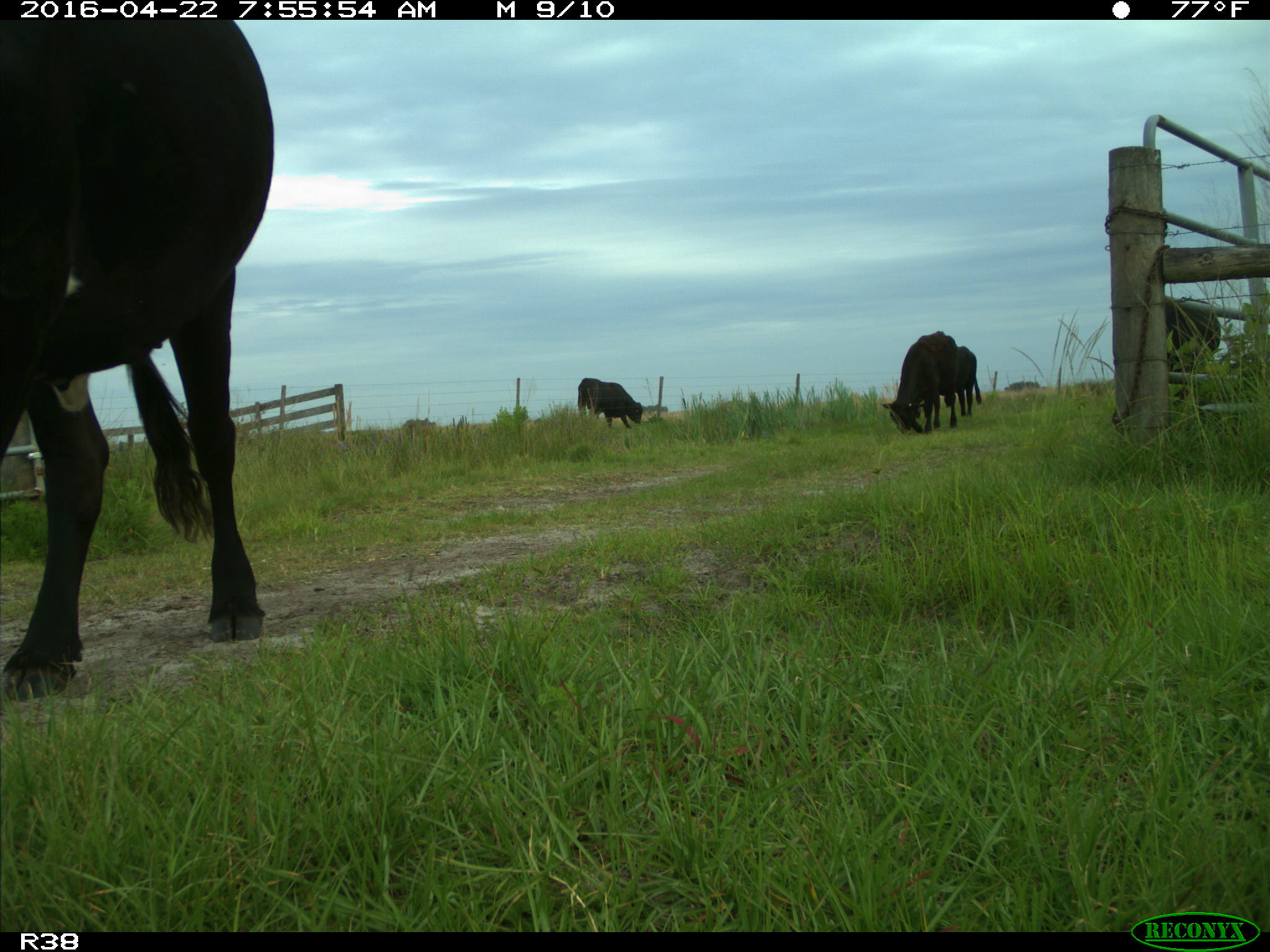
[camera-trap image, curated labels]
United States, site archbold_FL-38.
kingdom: Animalia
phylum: Chordata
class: Mammalia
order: Artiodactyla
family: Bovidae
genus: Bos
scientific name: Bos taurus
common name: domestic cow